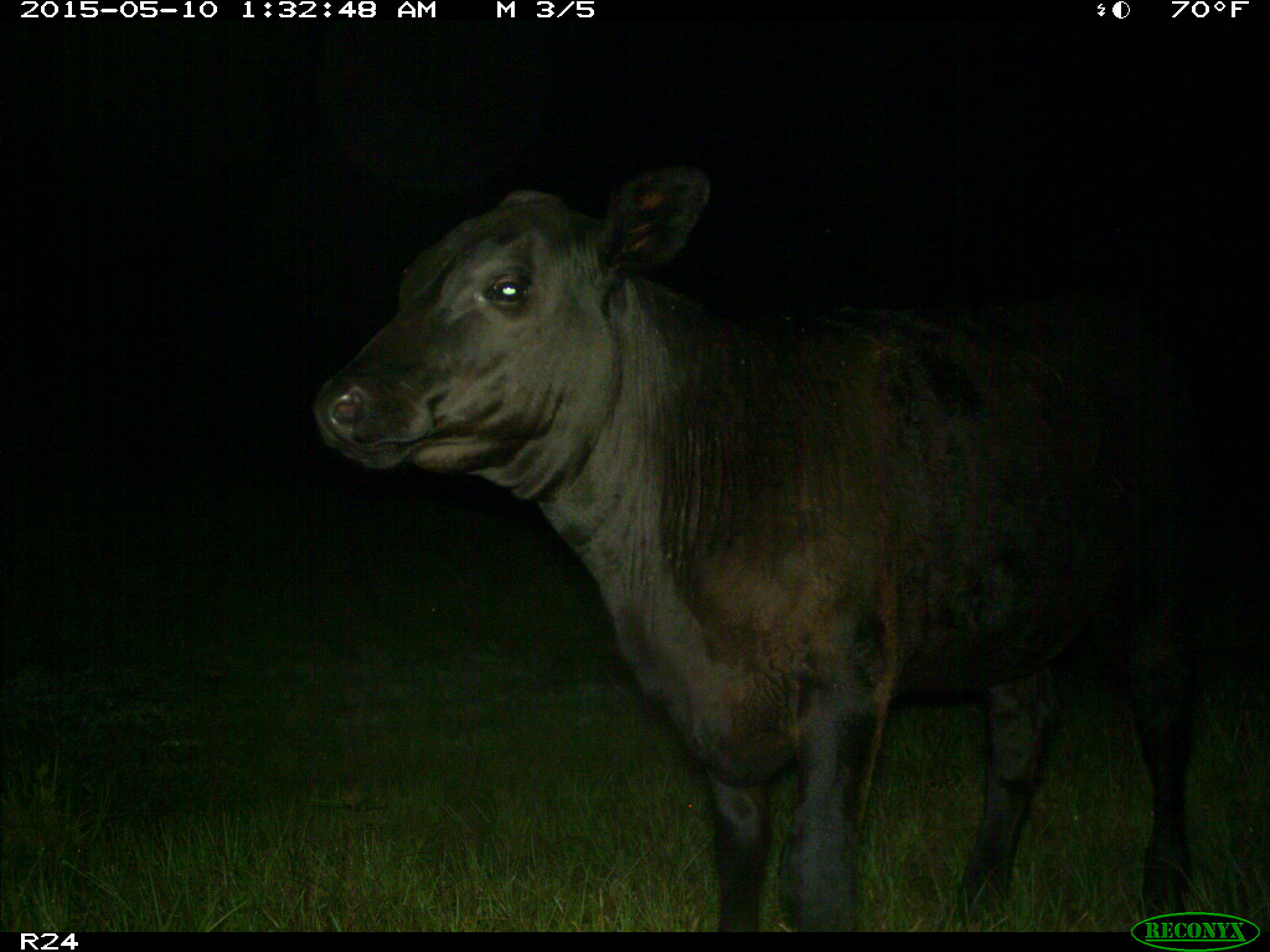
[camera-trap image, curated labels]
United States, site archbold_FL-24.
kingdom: Animalia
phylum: Chordata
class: Mammalia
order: Artiodactyla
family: Bovidae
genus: Bos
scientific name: Bos taurus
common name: domestic cow